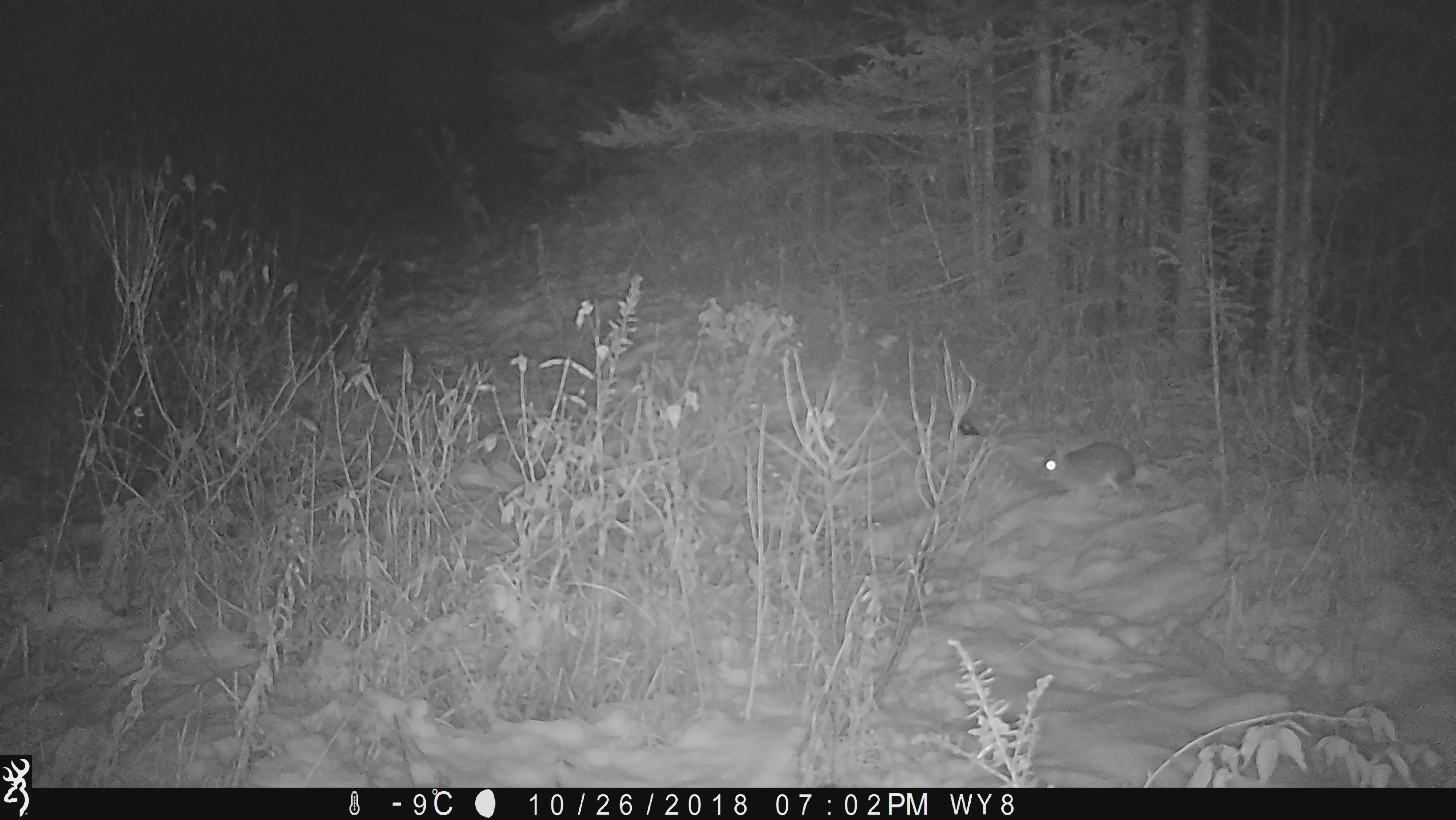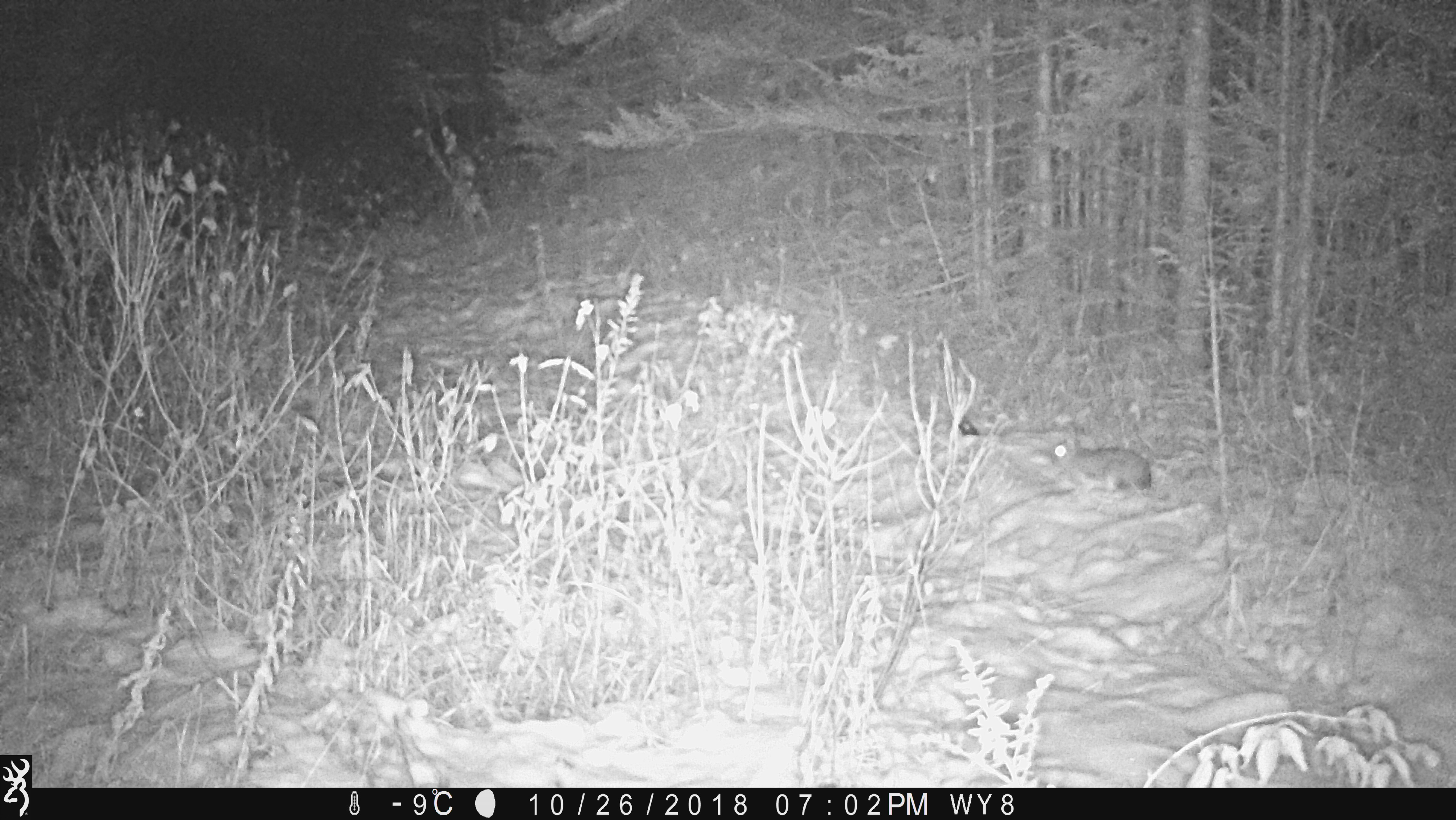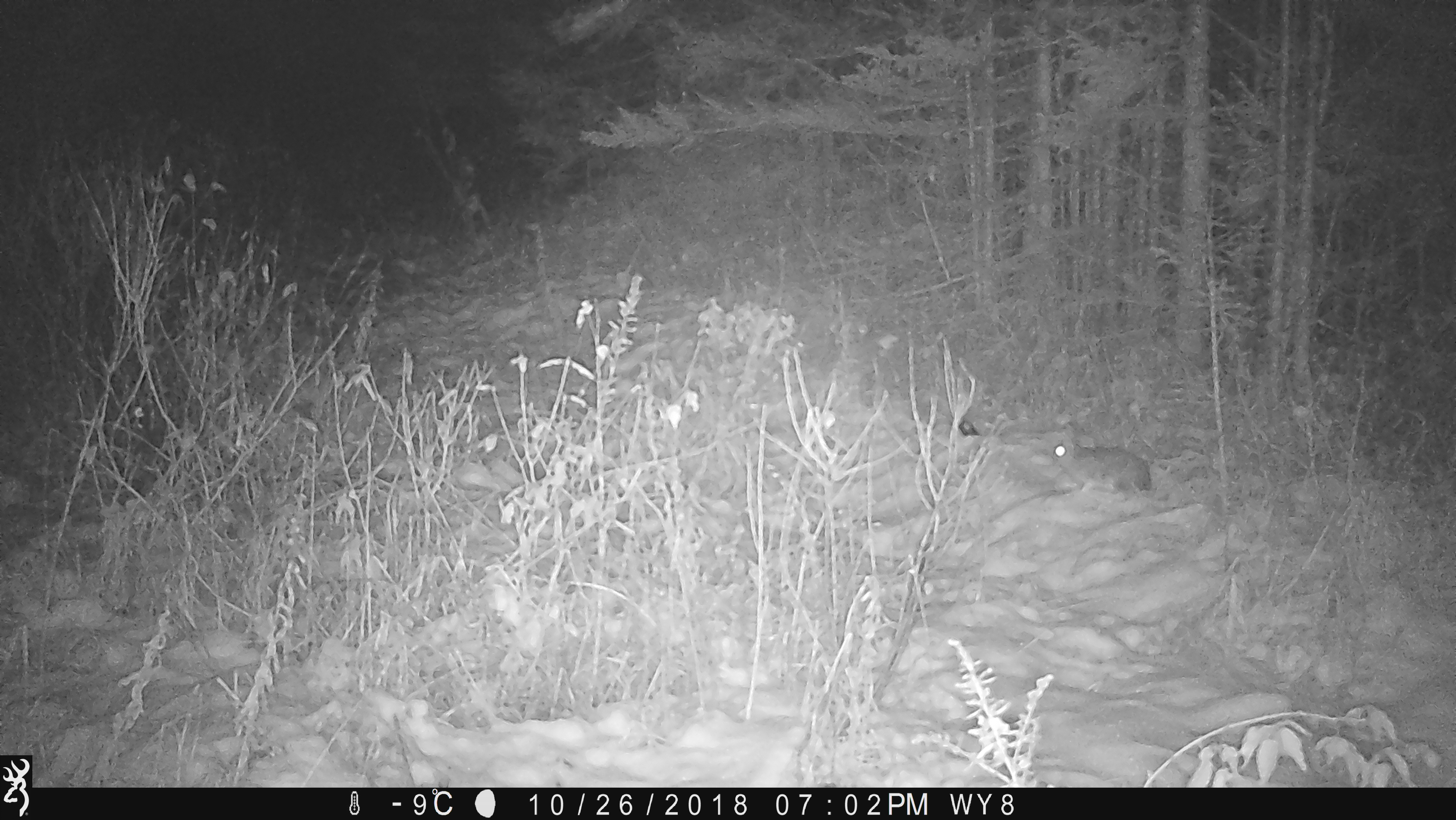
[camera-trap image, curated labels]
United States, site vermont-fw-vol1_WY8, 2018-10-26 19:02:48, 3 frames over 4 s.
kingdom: Animalia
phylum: Chordata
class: Mammalia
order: Lagomorpha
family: Leporidae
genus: Lepus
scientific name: Lepus americanus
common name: snowshoe hare